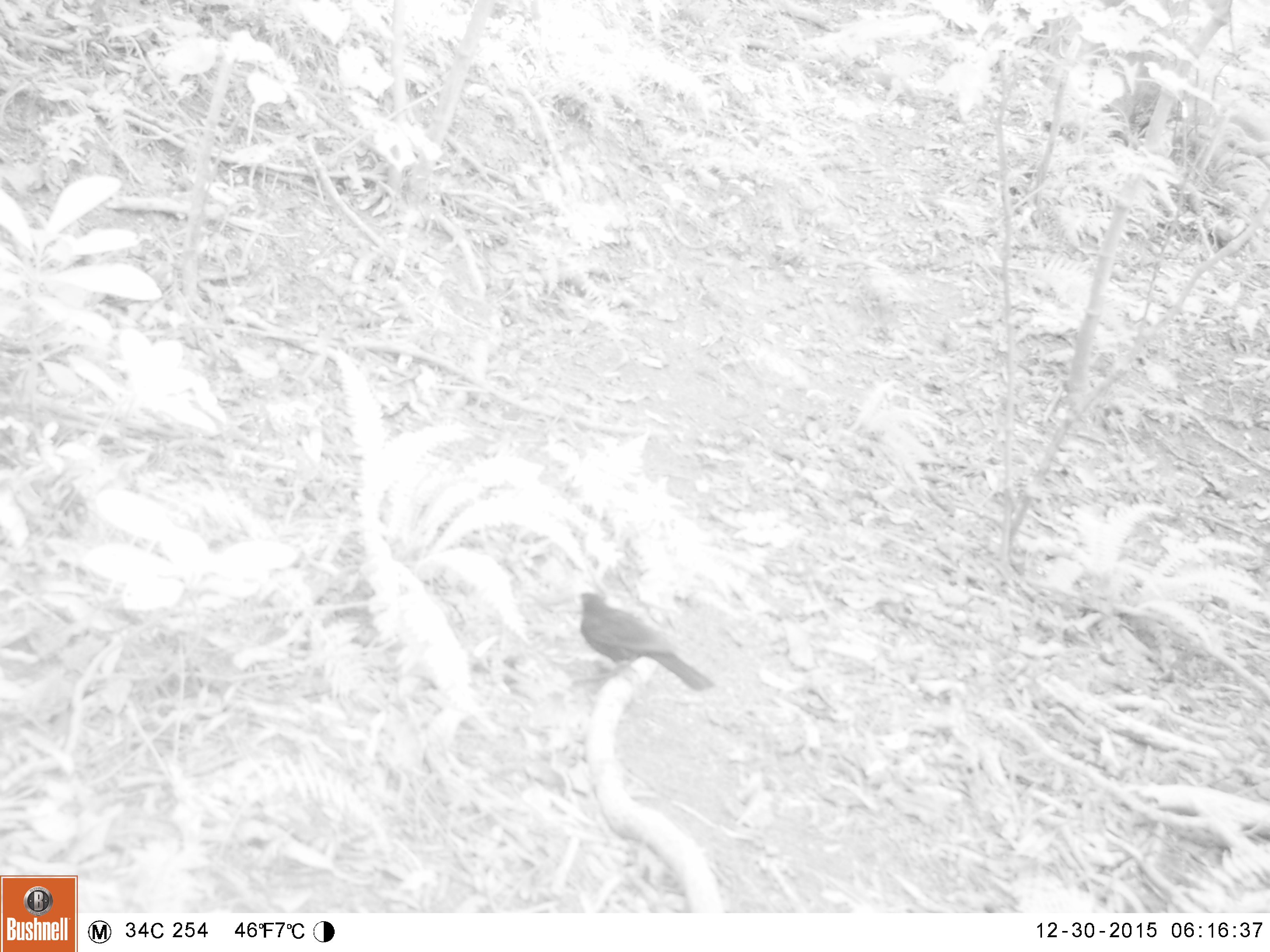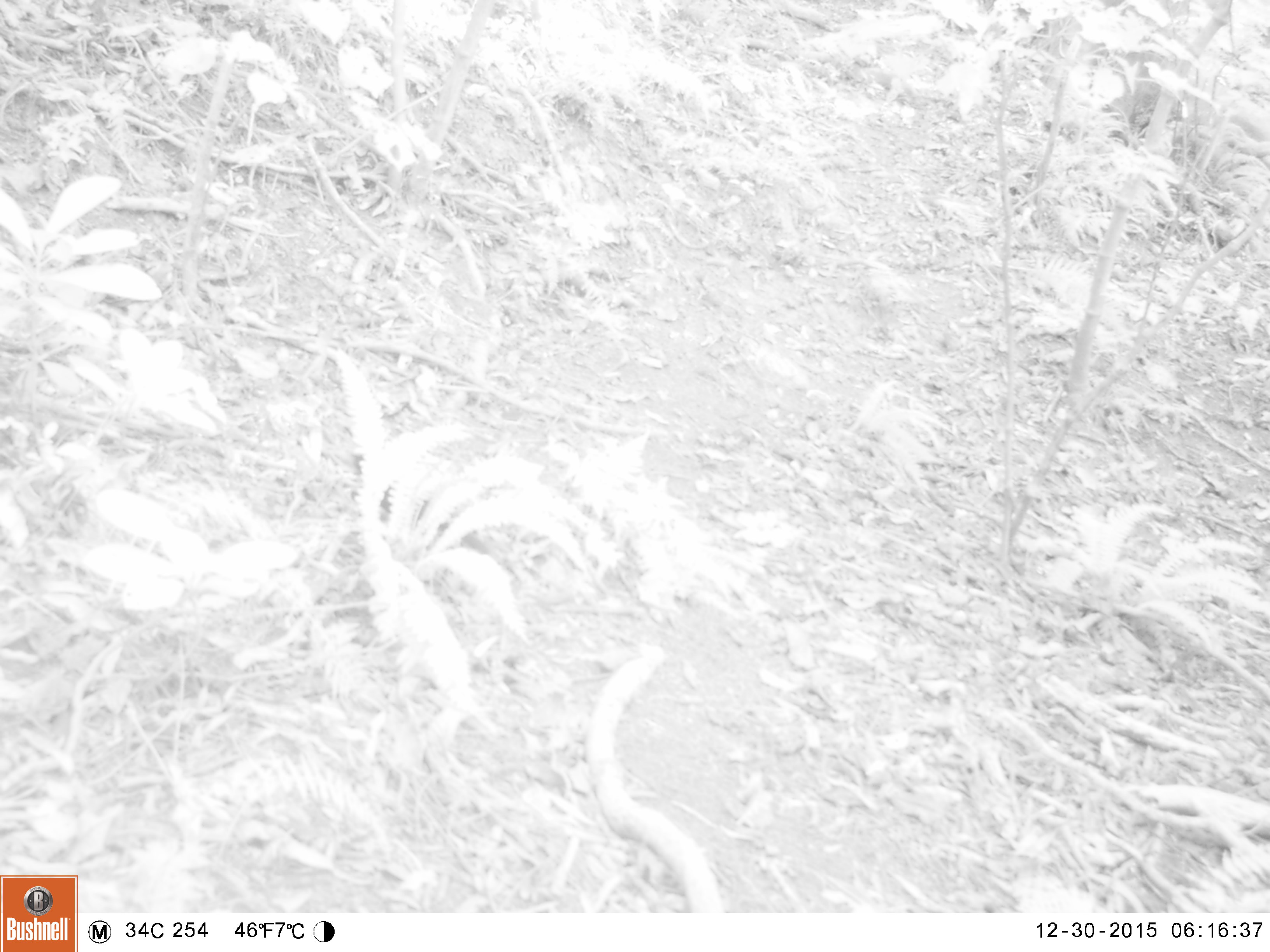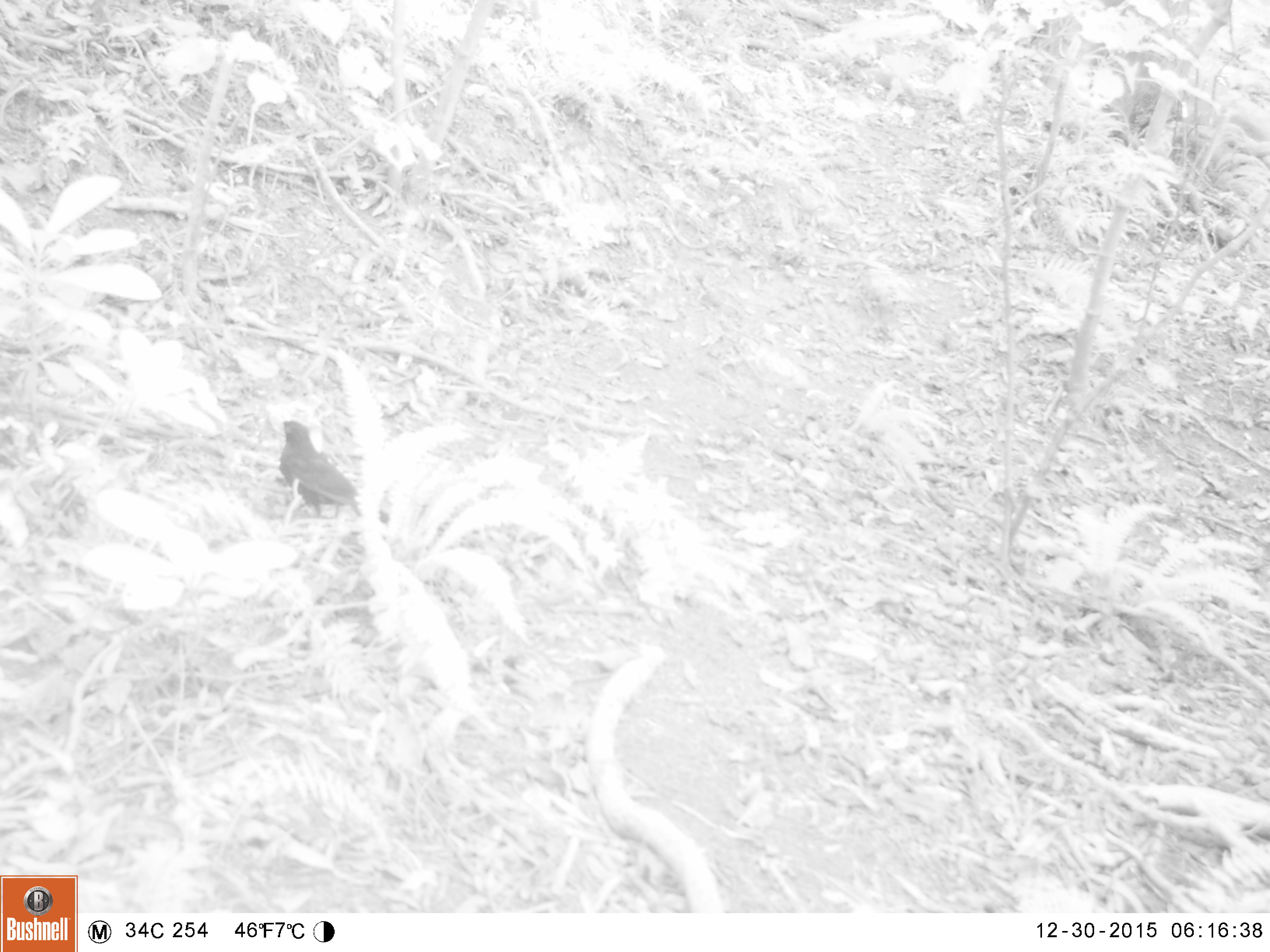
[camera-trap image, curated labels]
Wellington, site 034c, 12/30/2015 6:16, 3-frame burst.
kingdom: Animalia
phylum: Chordata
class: Aves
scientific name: Aves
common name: bird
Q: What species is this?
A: Bird (Aves).